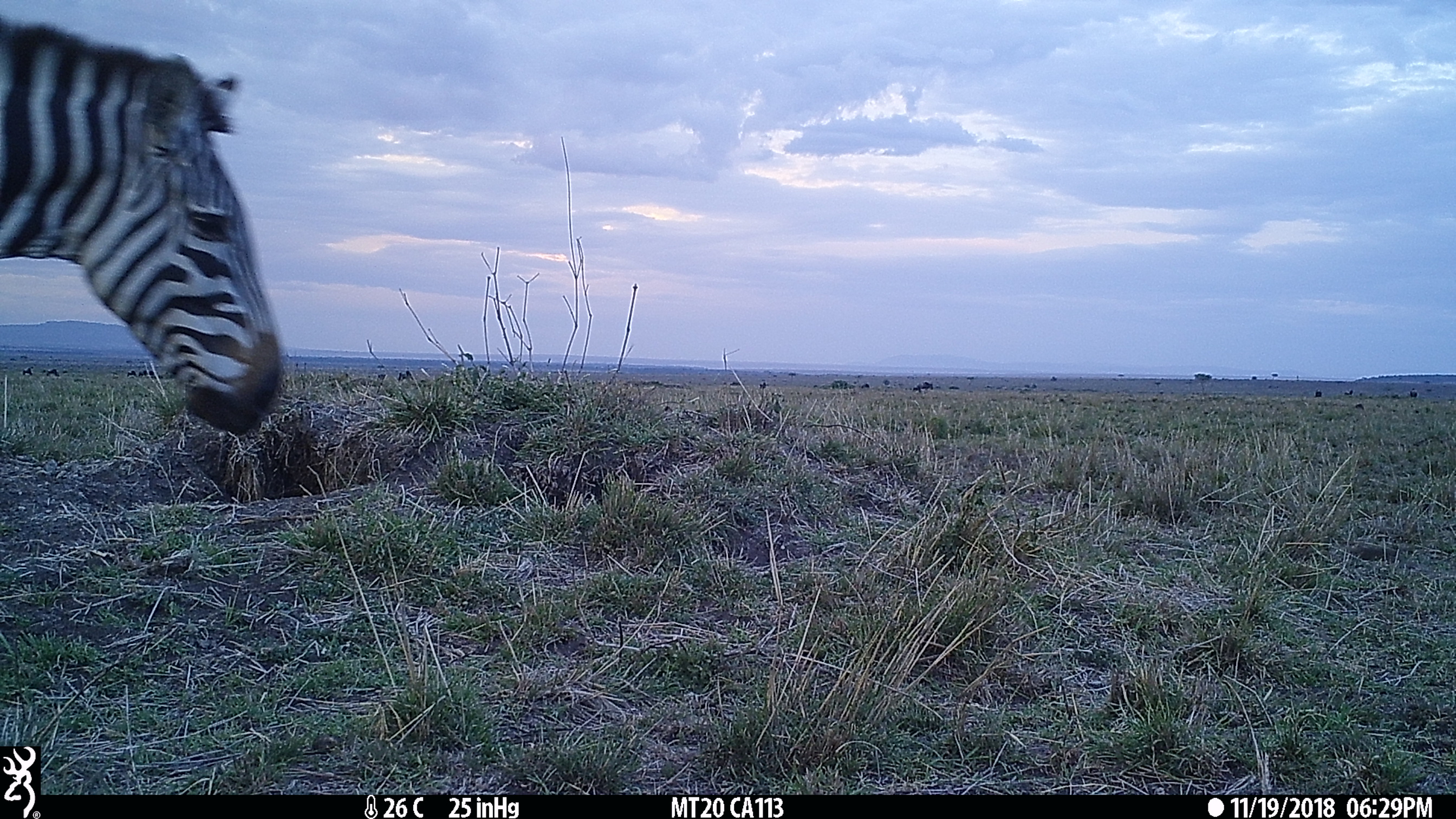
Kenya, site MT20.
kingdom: Animalia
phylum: Chordata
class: Mammalia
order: Perissodactyla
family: Equidae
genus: Equus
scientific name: Equus quagga burchellii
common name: burchell's zebra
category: zebra